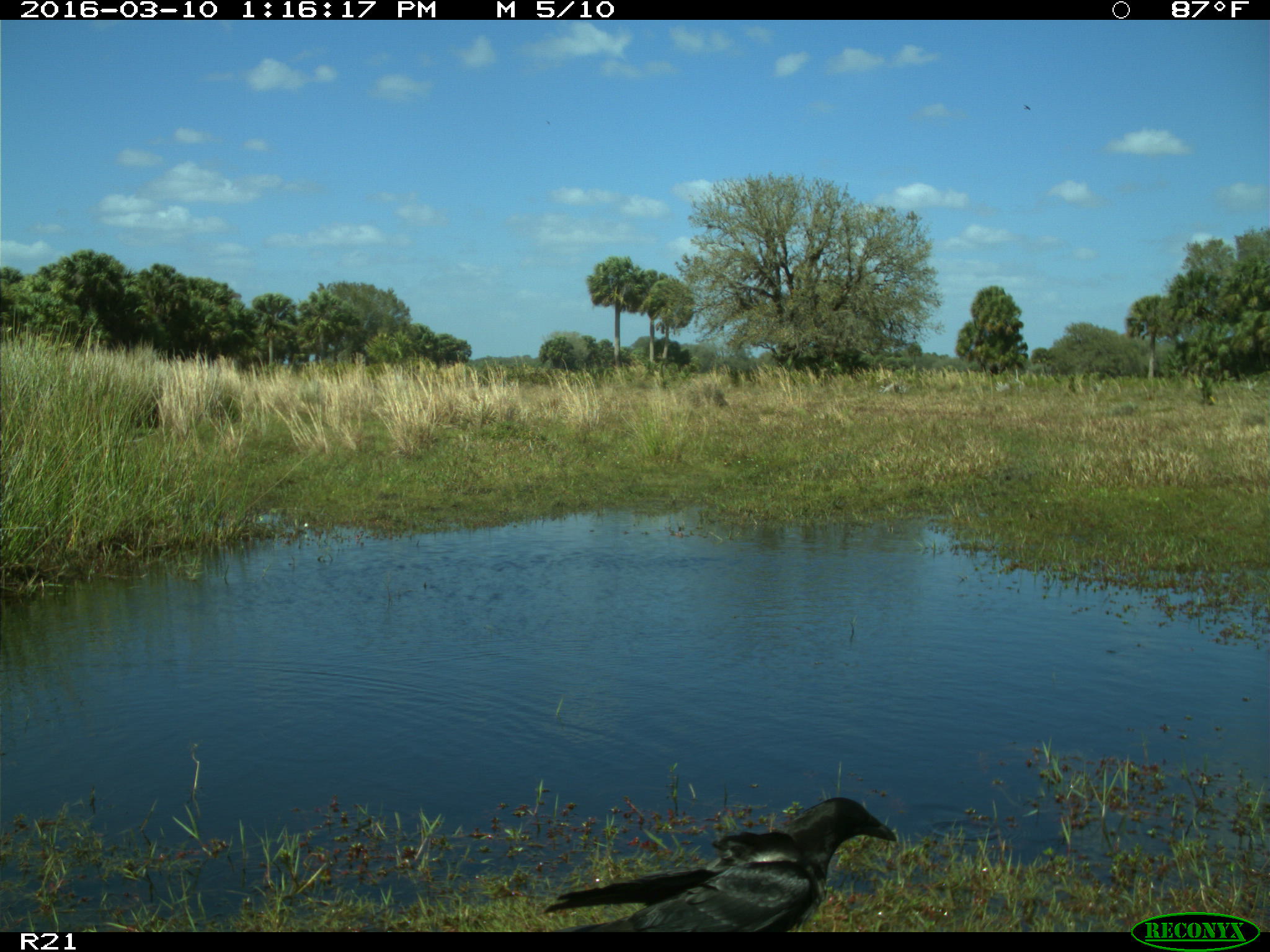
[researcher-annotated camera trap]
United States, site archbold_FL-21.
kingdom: Animalia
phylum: Chordata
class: Aves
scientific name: Aves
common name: birds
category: unidentified bird